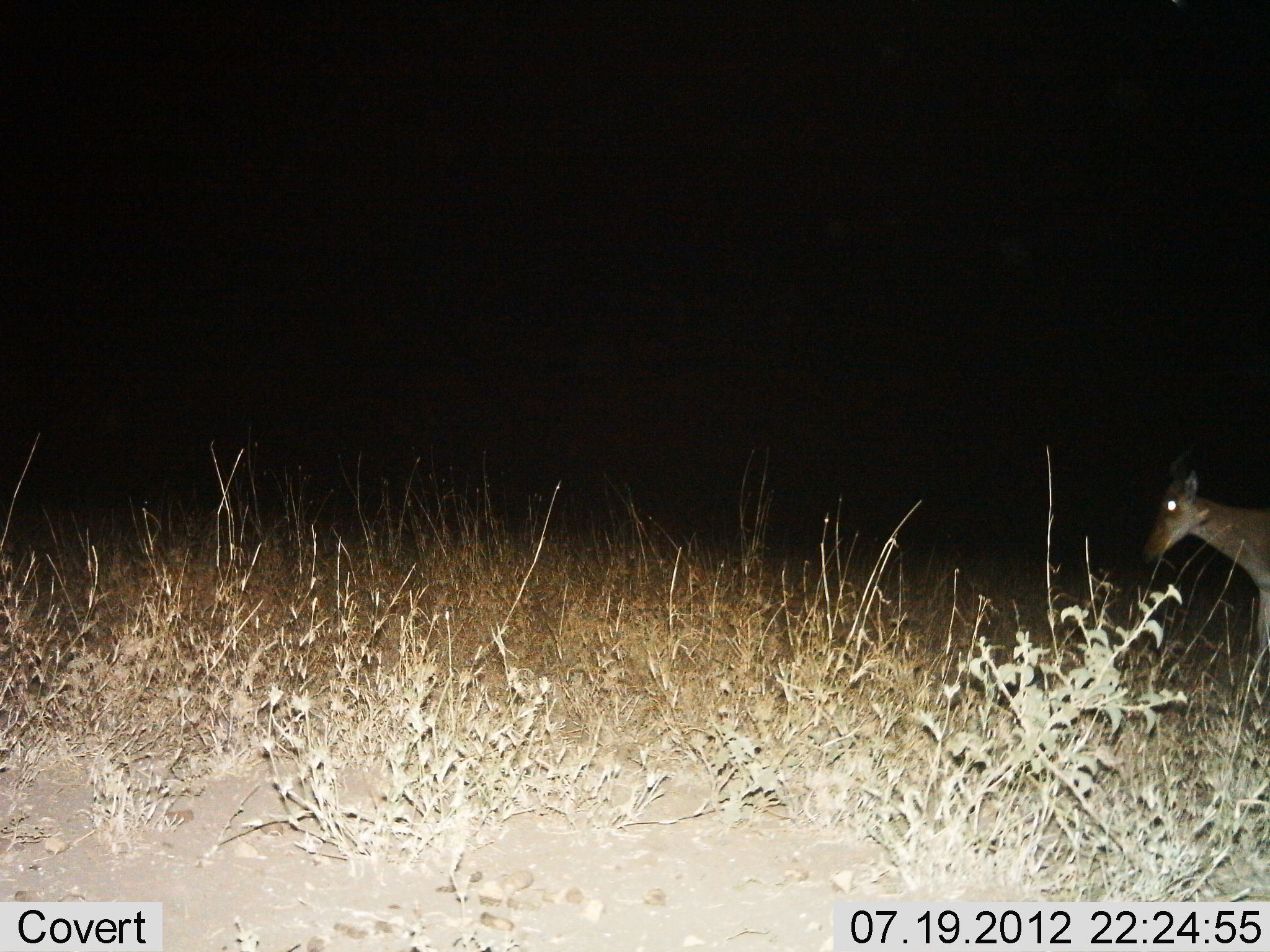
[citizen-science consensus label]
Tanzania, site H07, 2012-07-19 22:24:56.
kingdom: Animalia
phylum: Chordata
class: Mammalia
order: Artiodactyla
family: Bovidae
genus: Alcelaphus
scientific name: Alcelaphus buselaphus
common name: hartebeest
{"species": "hartebeest (Alcelaphus buselaphus)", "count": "1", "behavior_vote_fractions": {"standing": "40%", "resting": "0%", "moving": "60%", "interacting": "0%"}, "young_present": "0%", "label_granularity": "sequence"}